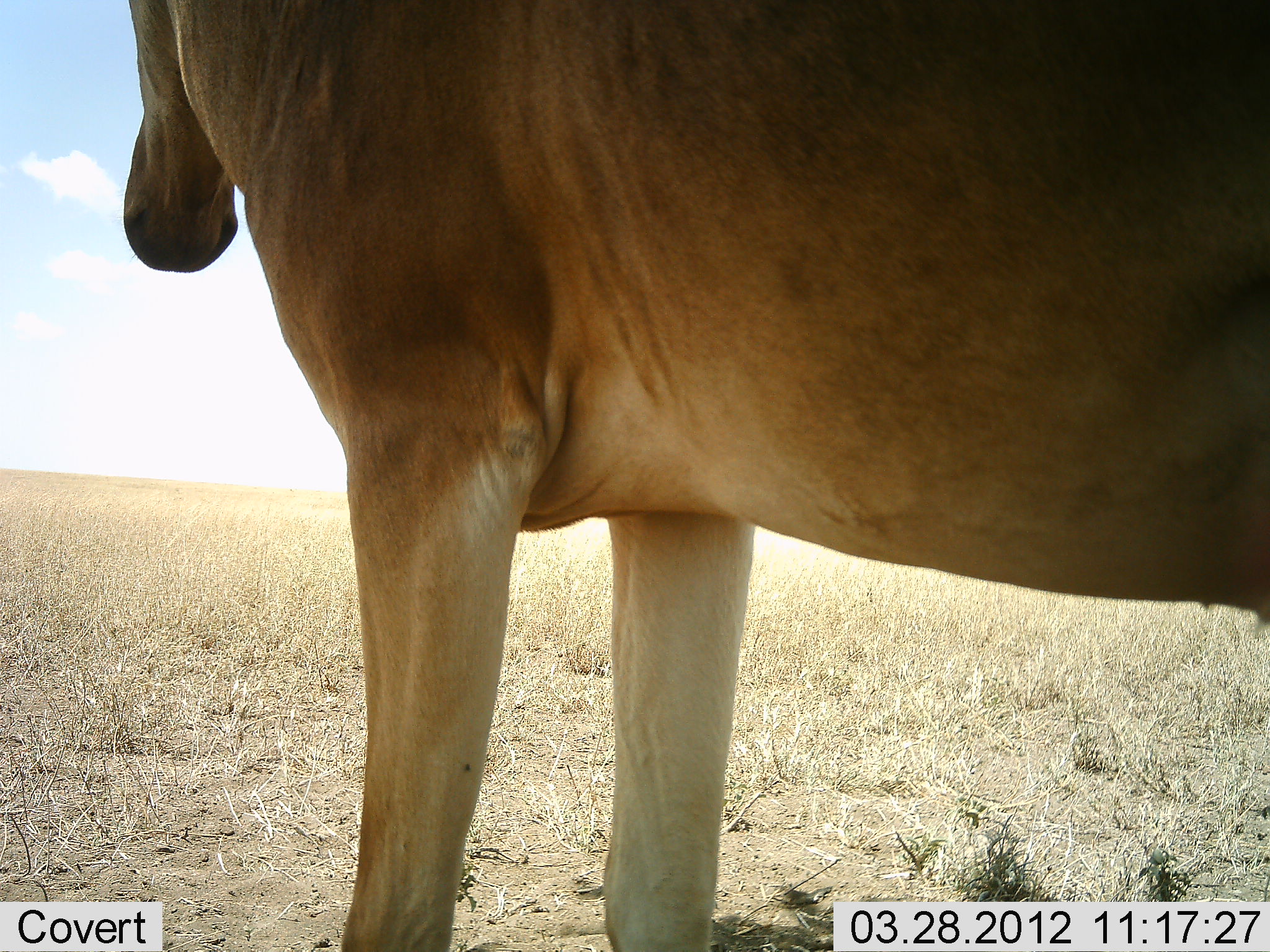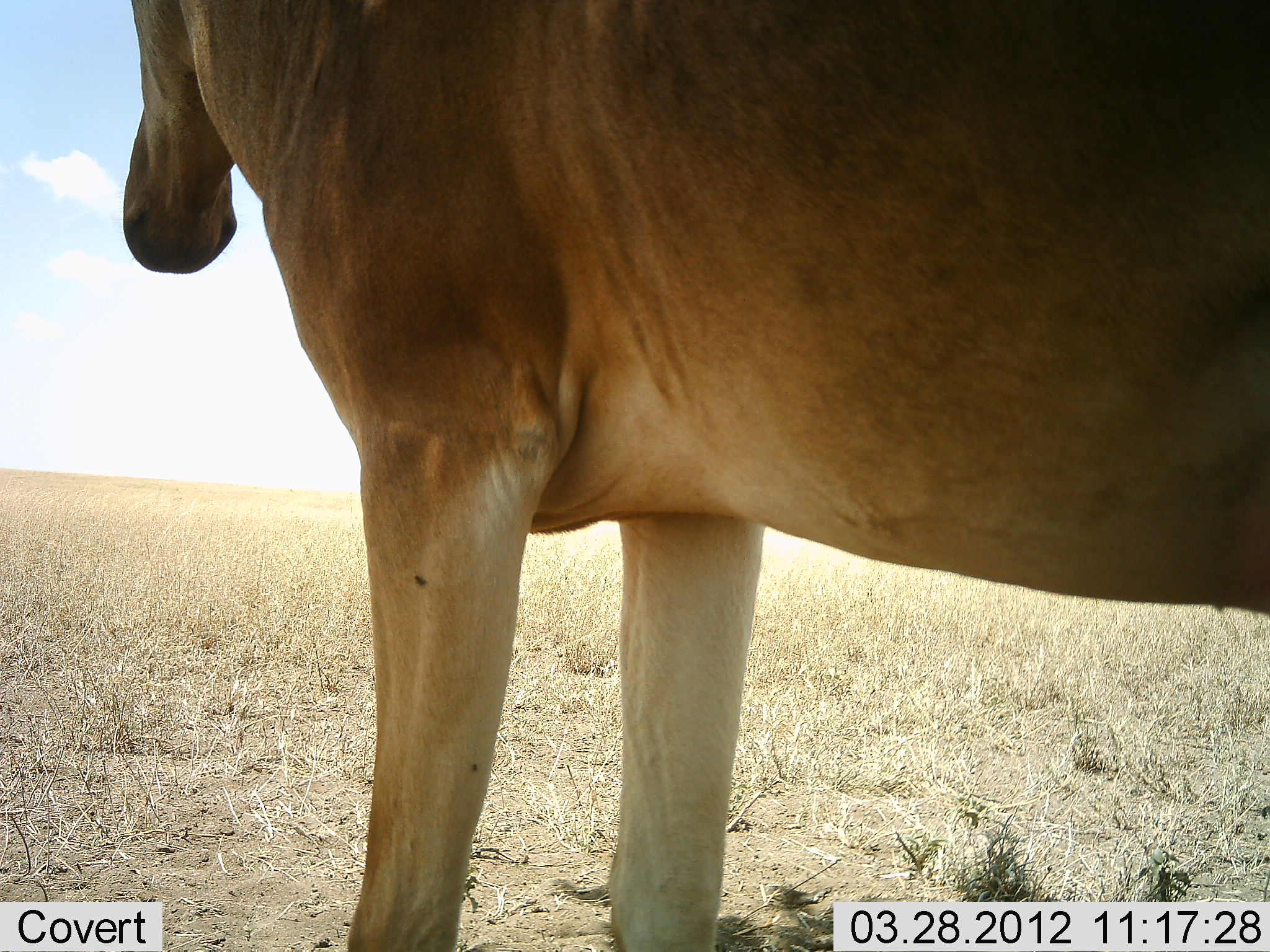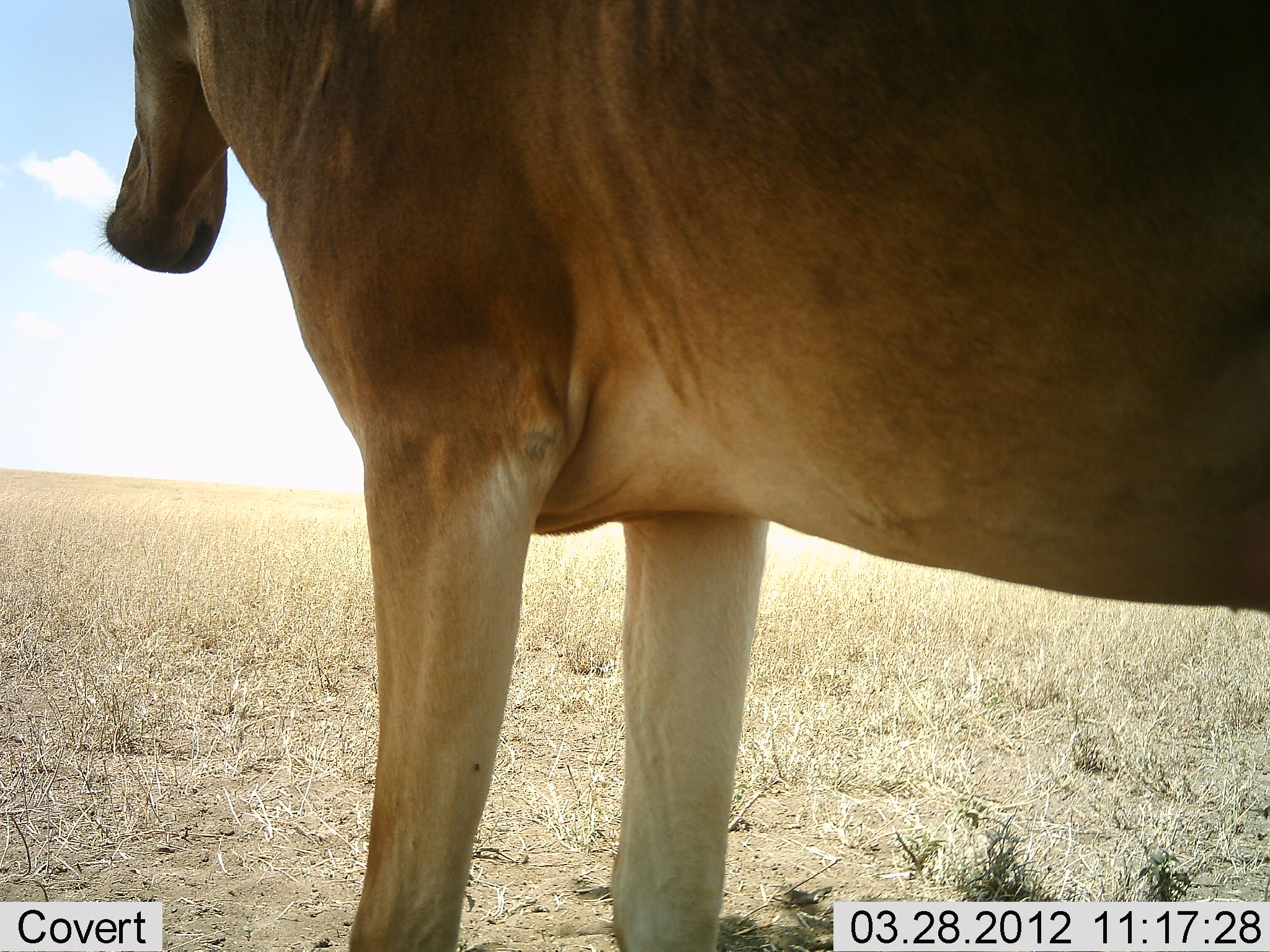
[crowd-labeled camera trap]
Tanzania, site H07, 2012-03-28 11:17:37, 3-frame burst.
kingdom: Animalia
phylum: Chordata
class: Mammalia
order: Artiodactyla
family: Bovidae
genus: Alcelaphus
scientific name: Alcelaphus buselaphus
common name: hartebeest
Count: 1.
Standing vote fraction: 96%.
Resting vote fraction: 0%.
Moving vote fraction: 0%.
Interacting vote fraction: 0%.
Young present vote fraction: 0%.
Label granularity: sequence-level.